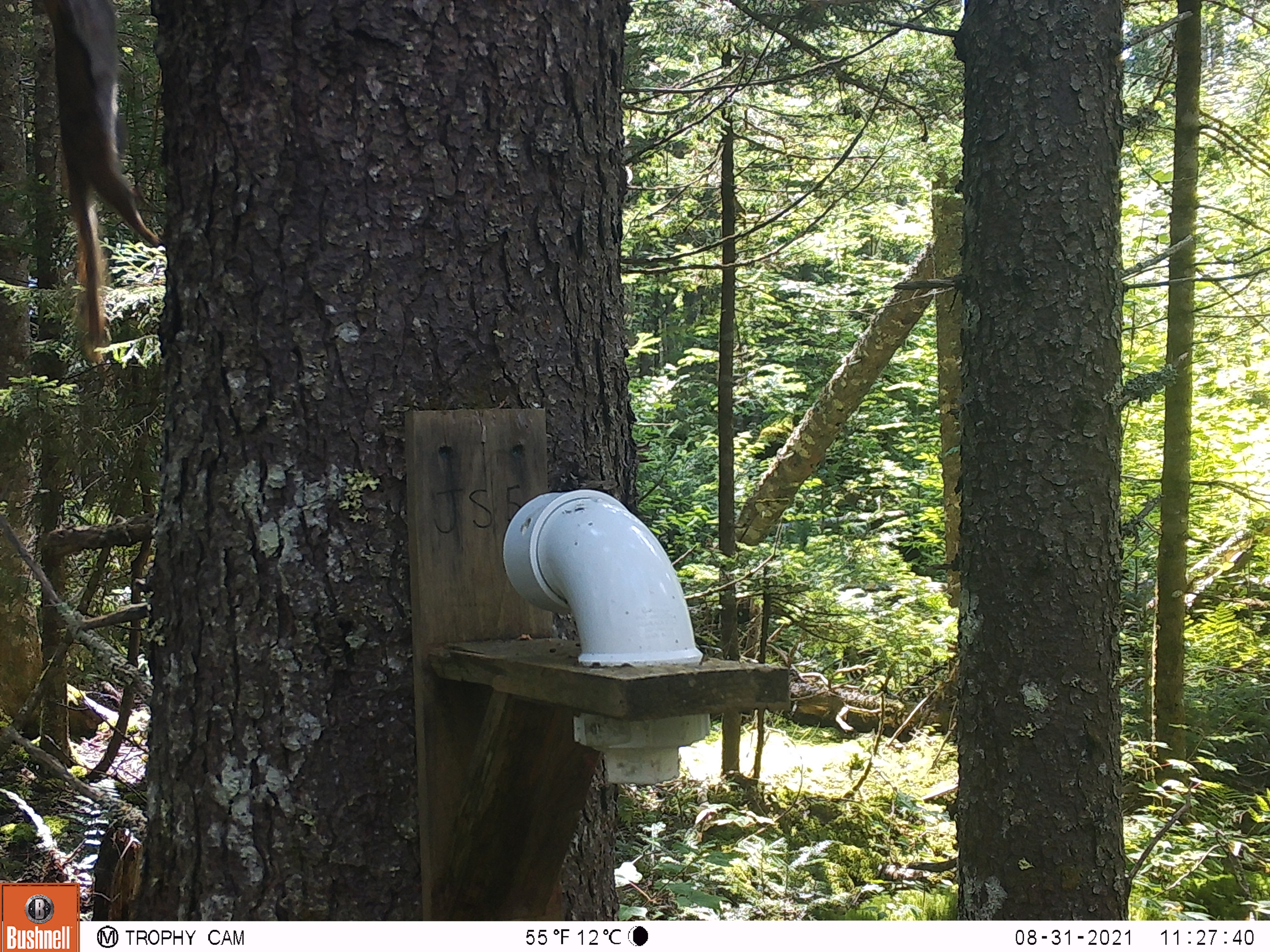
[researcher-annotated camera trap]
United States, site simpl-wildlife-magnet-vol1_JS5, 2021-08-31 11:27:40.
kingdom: Animalia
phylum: Chordata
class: Mammalia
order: Rodentia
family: Sciuridae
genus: Tamiasciurus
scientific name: Tamiasciurus hudsonicus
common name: red squirrel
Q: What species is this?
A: Red squirrel (Tamiasciurus hudsonicus).